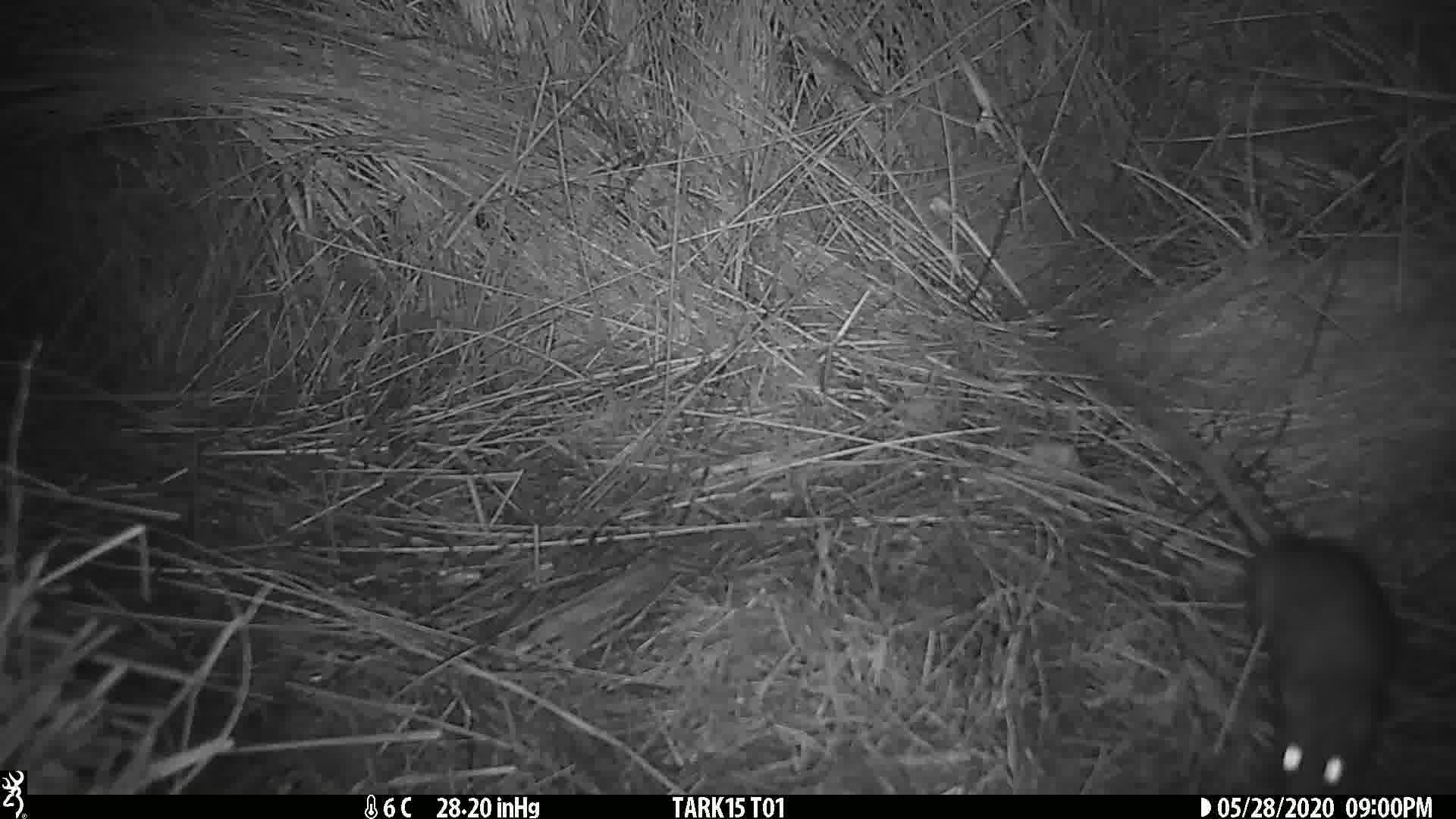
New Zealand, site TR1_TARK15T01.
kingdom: Animalia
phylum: Chordata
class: Mammalia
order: Rodentia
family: Muridae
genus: Rattus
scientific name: Rattus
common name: rat